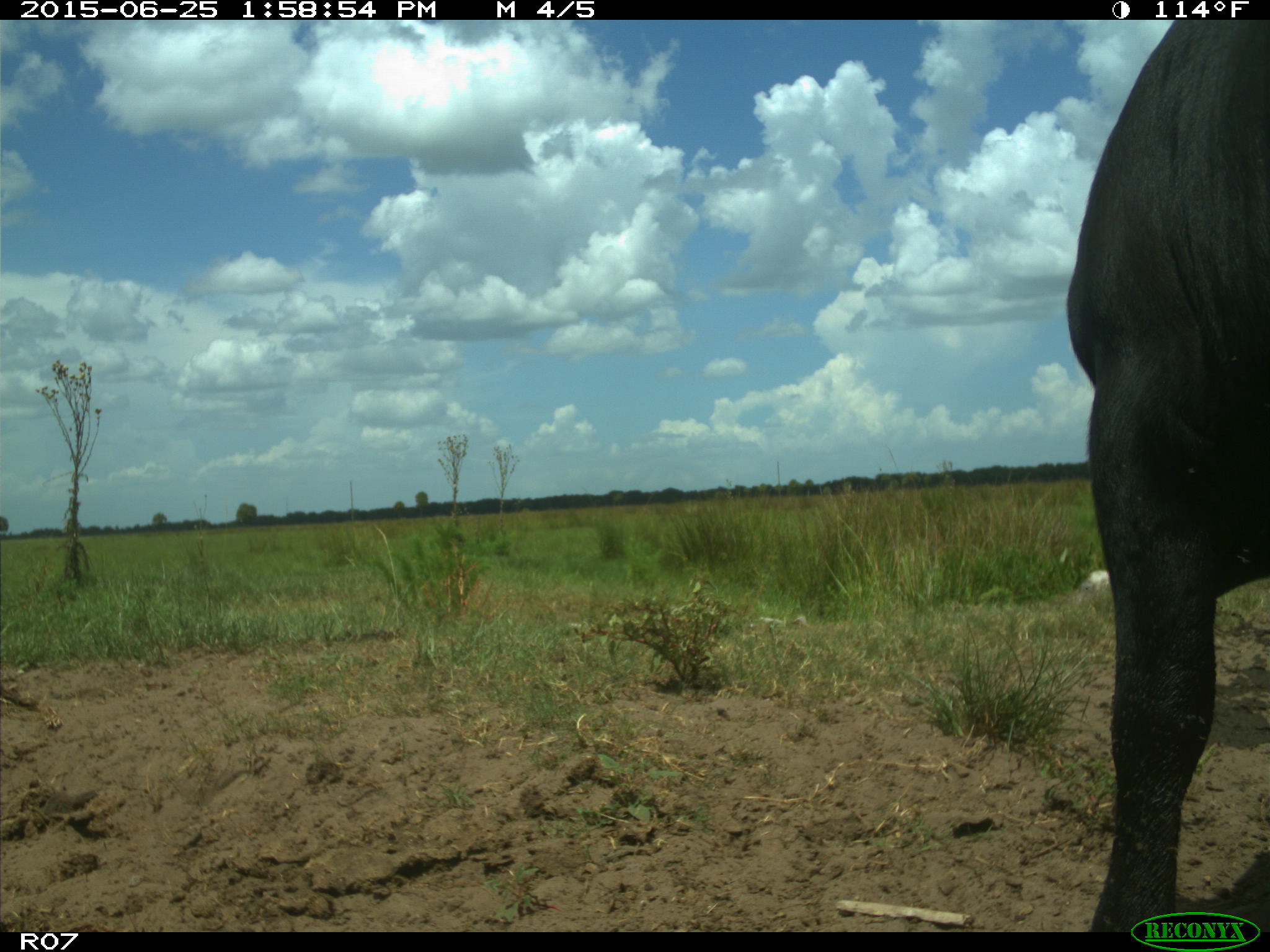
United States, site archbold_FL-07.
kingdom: Animalia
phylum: Chordata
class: Mammalia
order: Artiodactyla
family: Bovidae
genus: Bos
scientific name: Bos taurus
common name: domestic cow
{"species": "Bos taurus (domestic cow)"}